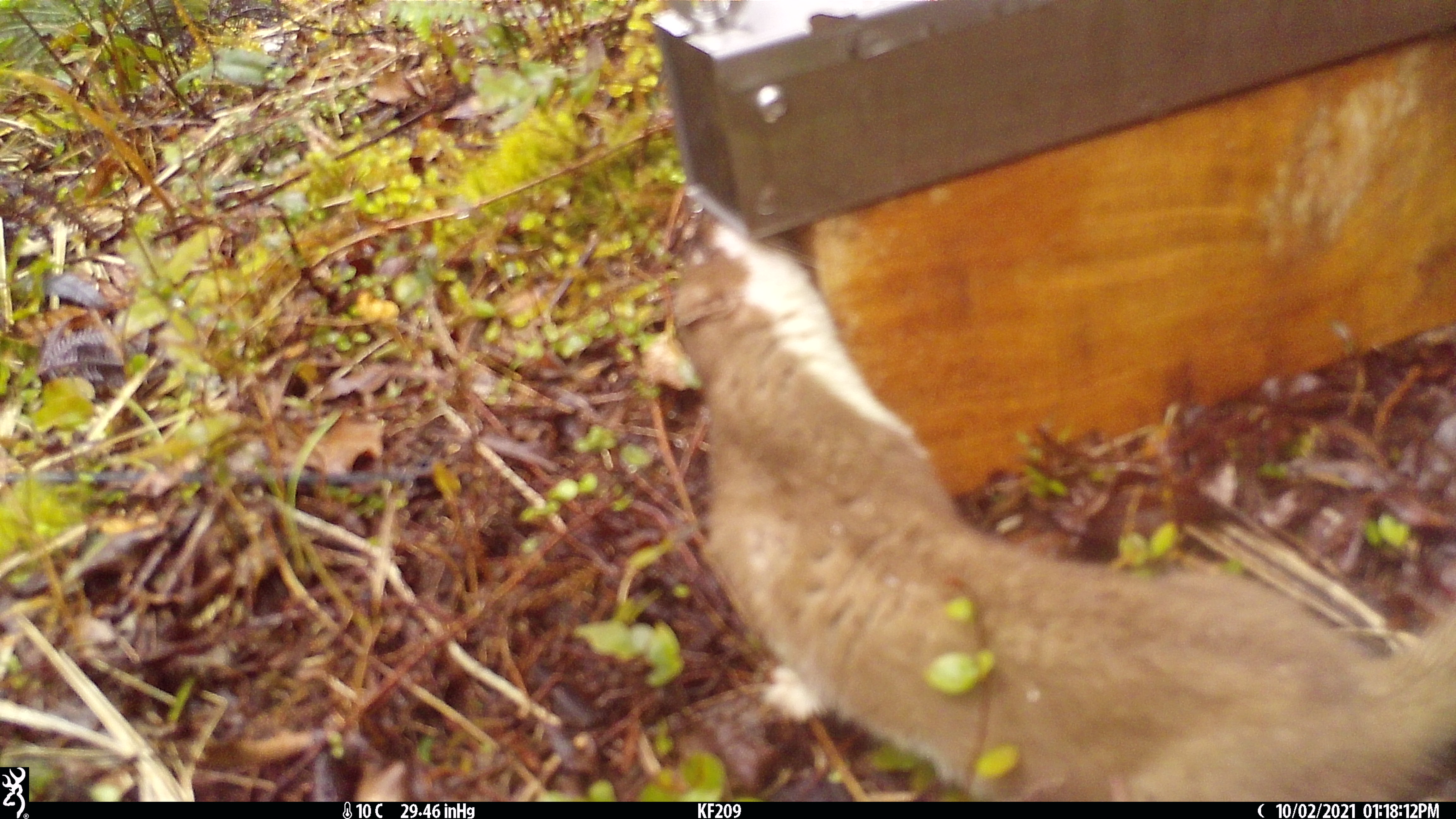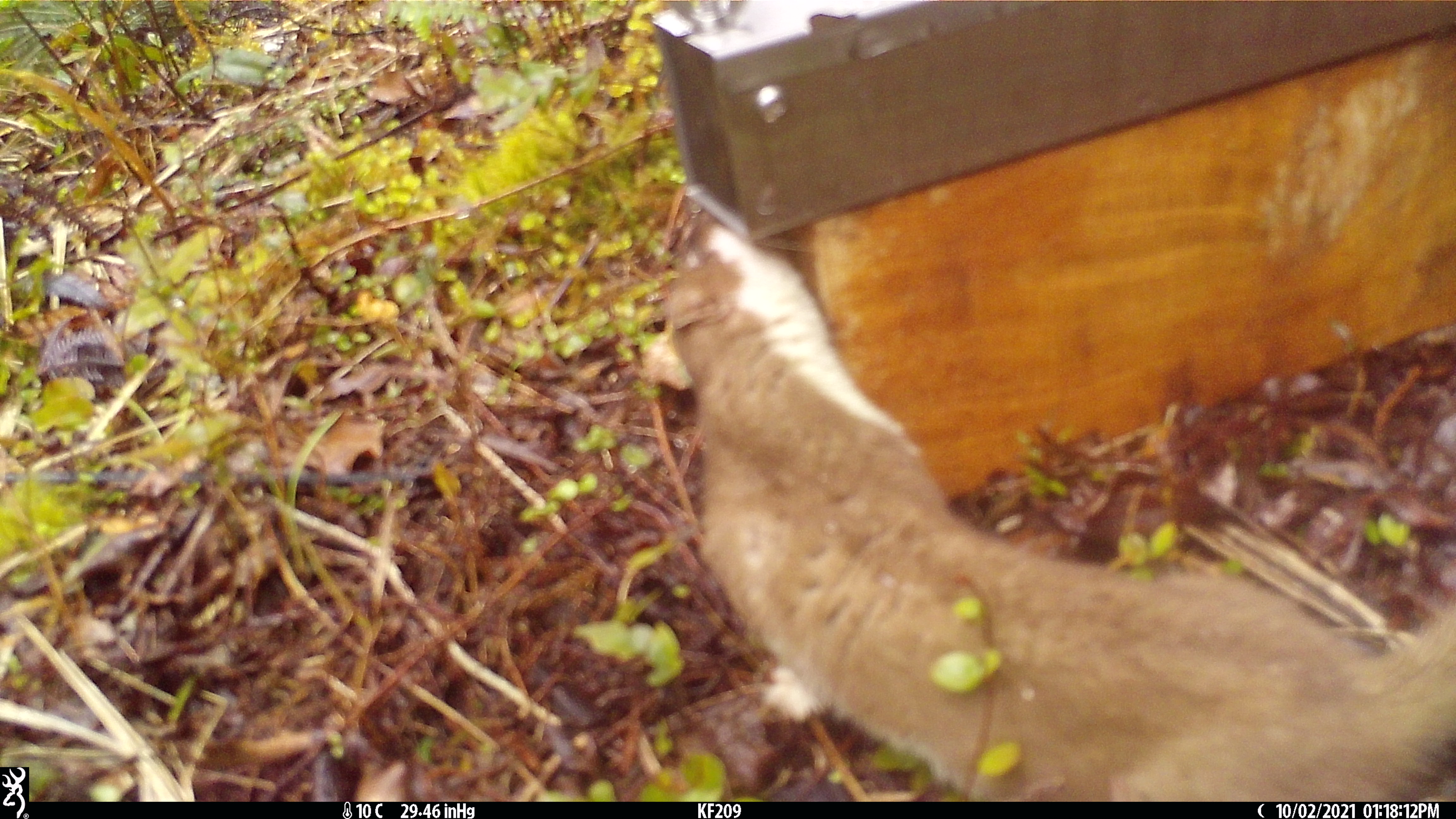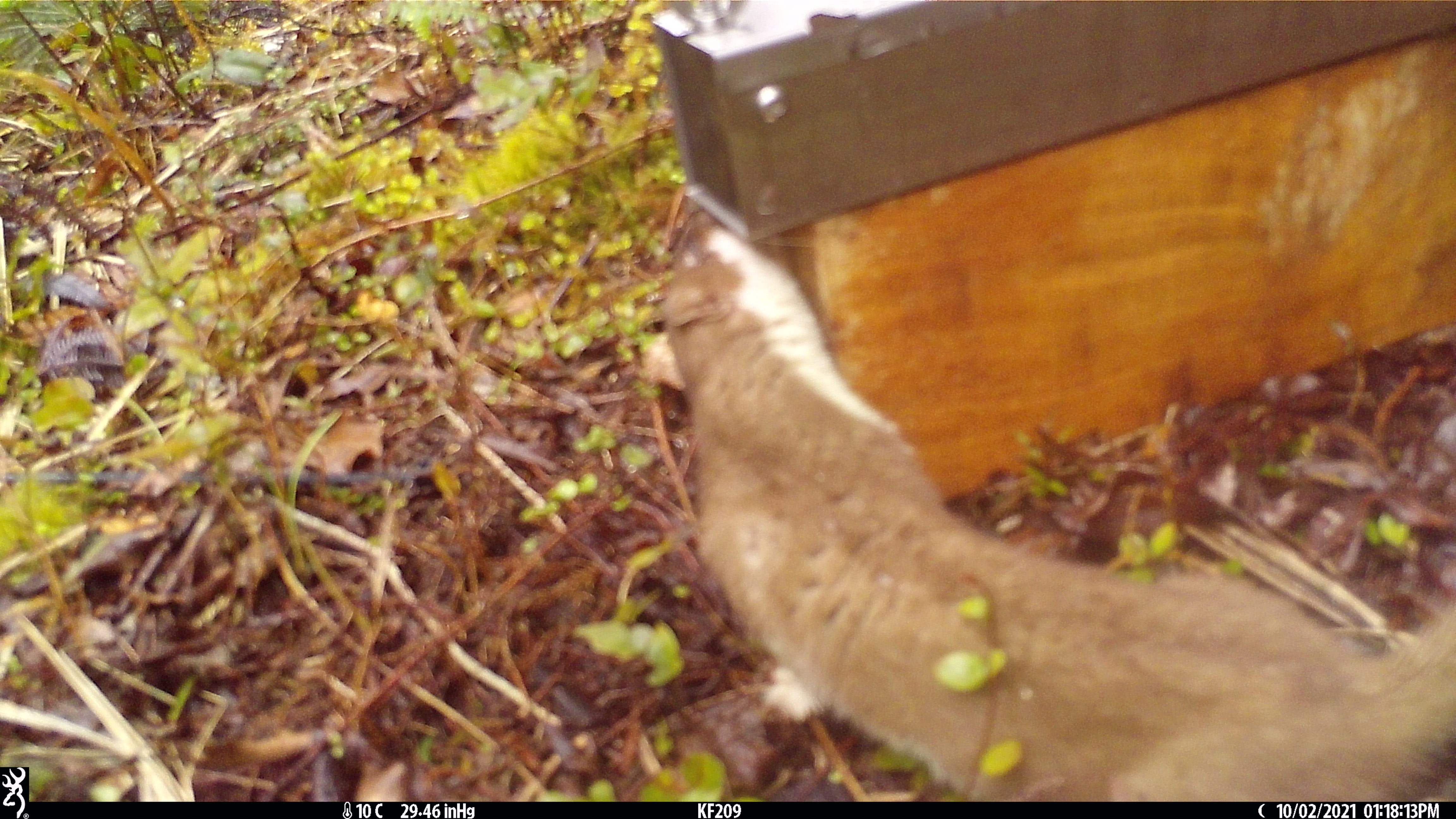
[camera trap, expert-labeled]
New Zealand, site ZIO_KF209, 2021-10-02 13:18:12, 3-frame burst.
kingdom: Animalia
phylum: Chordata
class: Mammalia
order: Carnivora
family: Mustelidae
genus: Mustela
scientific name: Mustela erminea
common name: stoat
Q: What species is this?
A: Stoat (Mustela erminea).